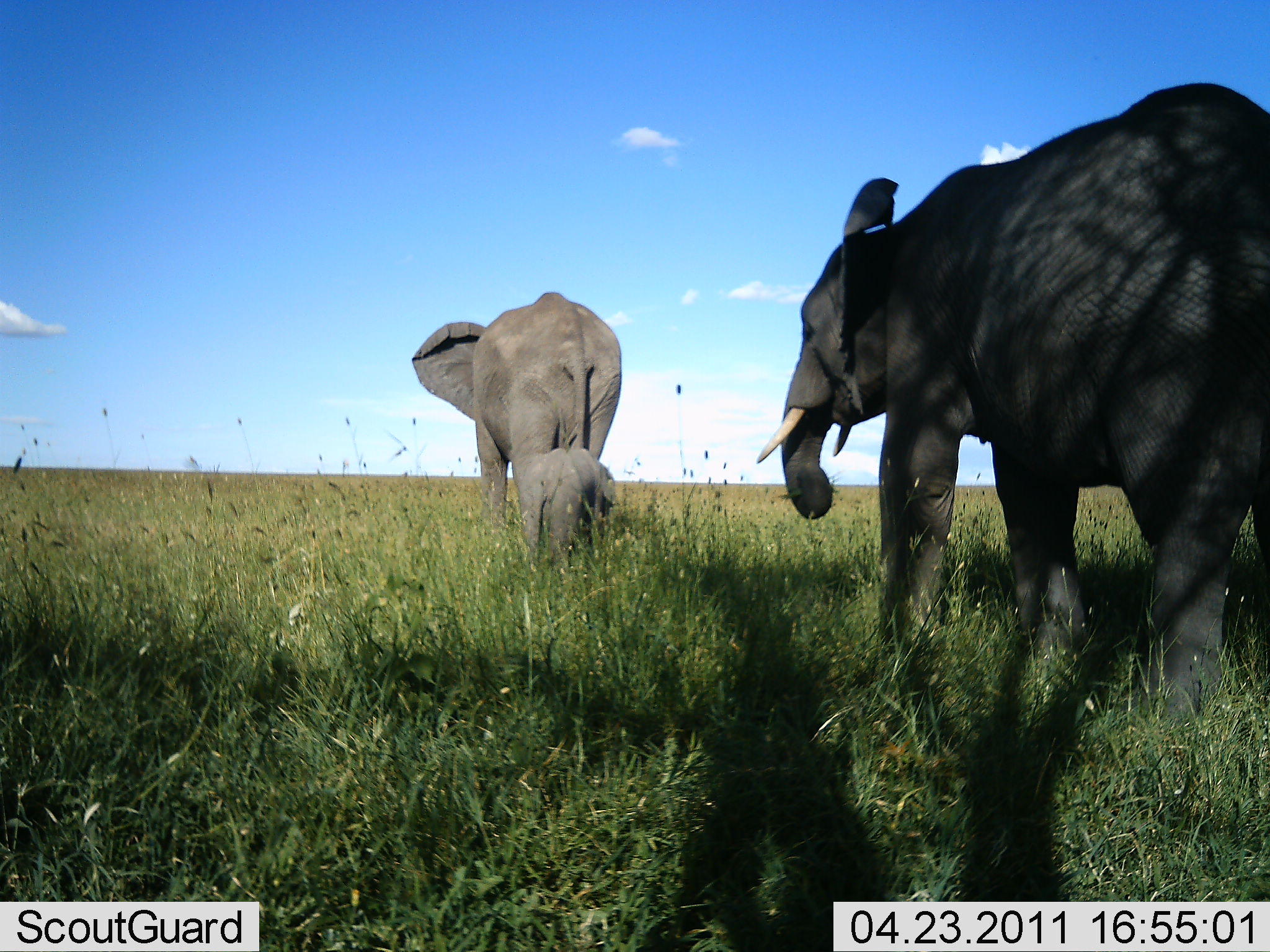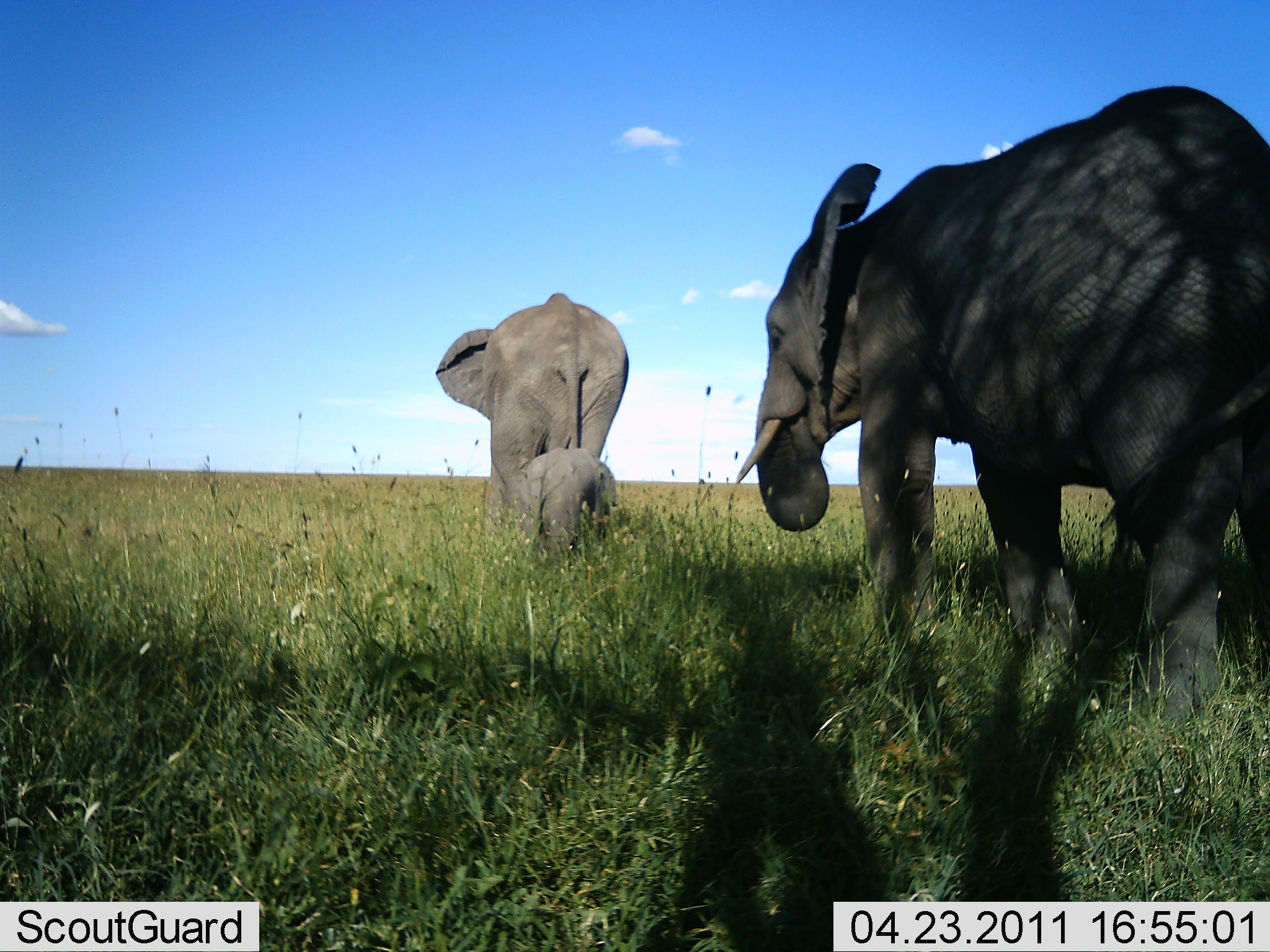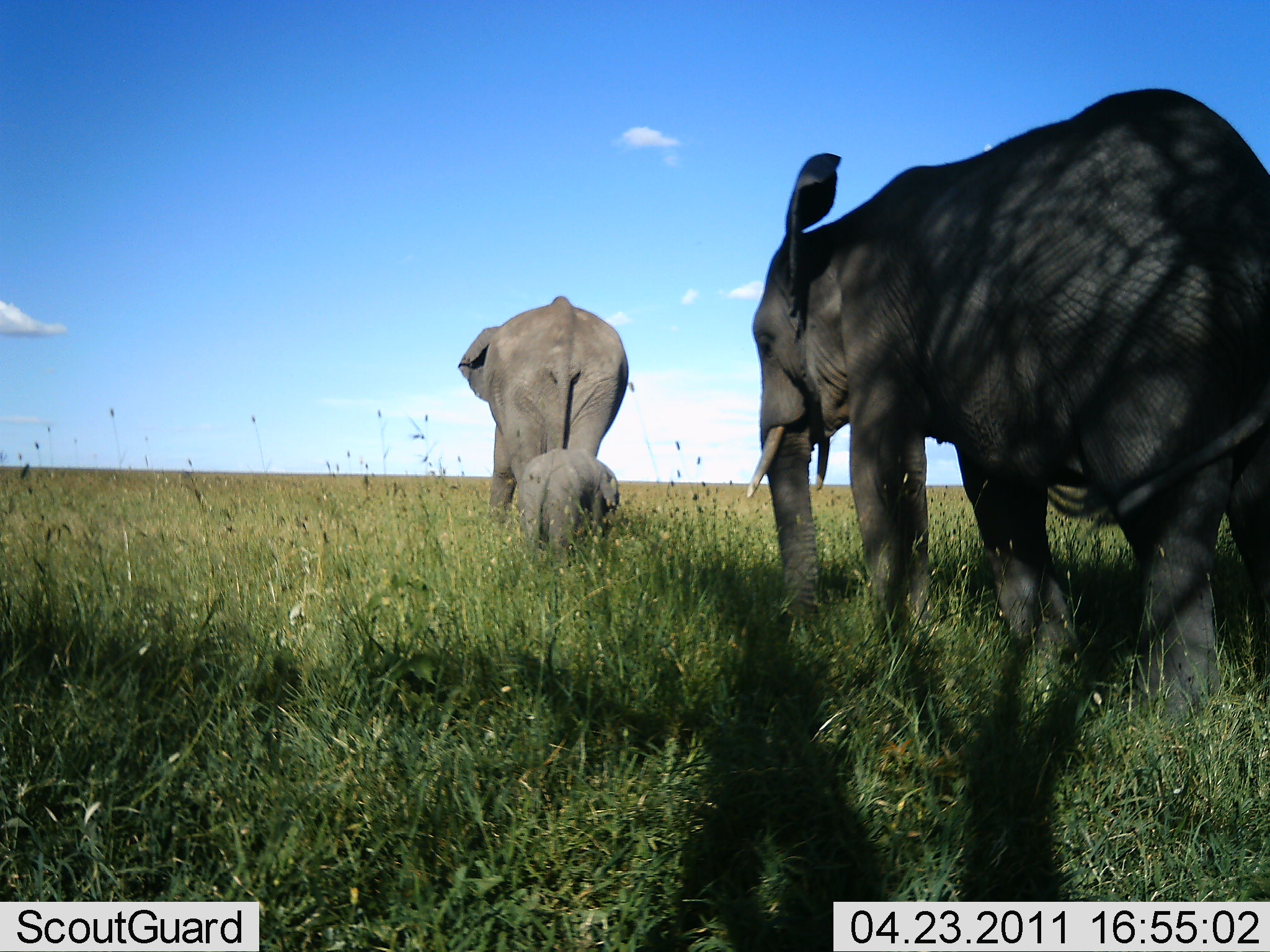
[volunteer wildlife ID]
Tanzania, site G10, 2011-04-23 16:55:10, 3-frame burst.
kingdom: Animalia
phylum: Chordata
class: Mammalia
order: Proboscidea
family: Elephantidae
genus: Loxodonta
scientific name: Loxodonta africana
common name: african bush elephant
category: elephant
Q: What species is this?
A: Elephant (african bush elephant) (Loxodonta africana).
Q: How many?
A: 3.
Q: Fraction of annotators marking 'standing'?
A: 64%.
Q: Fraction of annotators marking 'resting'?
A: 0%.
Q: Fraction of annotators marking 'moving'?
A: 55%.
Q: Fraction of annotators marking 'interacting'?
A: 9%.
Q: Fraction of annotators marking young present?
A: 91%.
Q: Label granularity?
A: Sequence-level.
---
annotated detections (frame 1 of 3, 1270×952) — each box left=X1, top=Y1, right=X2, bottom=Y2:
animal: left=757, top=78, right=1270, bottom=740; left=412, top=292, right=622, bottom=544; left=524, top=447, right=620, bottom=587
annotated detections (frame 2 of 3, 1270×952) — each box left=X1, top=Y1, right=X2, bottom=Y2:
animal: left=733, top=81, right=1270, bottom=738; left=435, top=293, right=631, bottom=573; left=518, top=447, right=620, bottom=577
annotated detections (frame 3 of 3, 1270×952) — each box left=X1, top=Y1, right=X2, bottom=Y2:
animal: left=749, top=83, right=1270, bottom=777; left=457, top=295, right=631, bottom=531; left=520, top=448, right=622, bottom=580